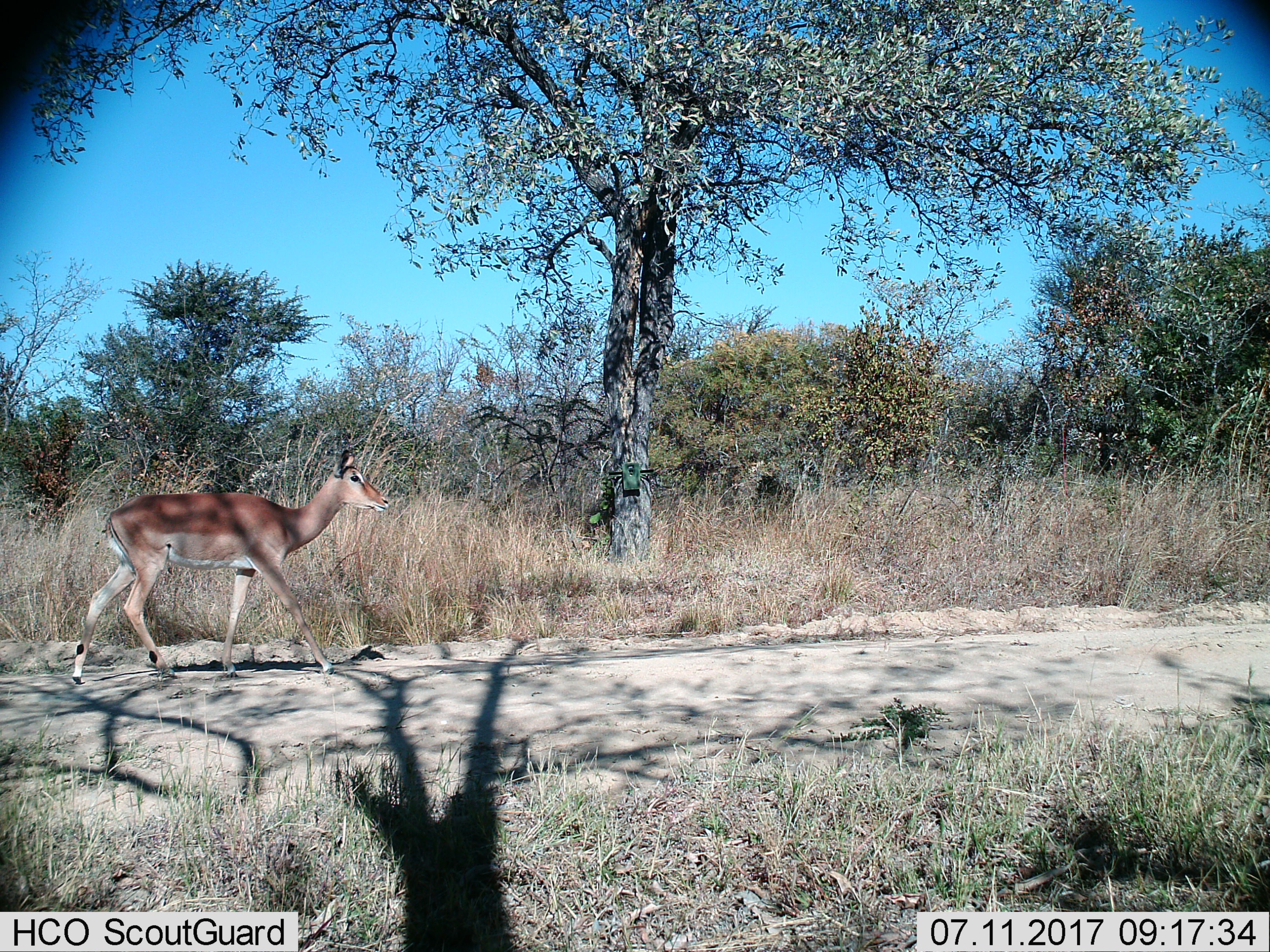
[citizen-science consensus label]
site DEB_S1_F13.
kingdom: Animalia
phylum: Chordata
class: Mammalia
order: Artiodactyla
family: Bovidae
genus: Aepyceros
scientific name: Aepyceros melampus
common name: impala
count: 1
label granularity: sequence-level